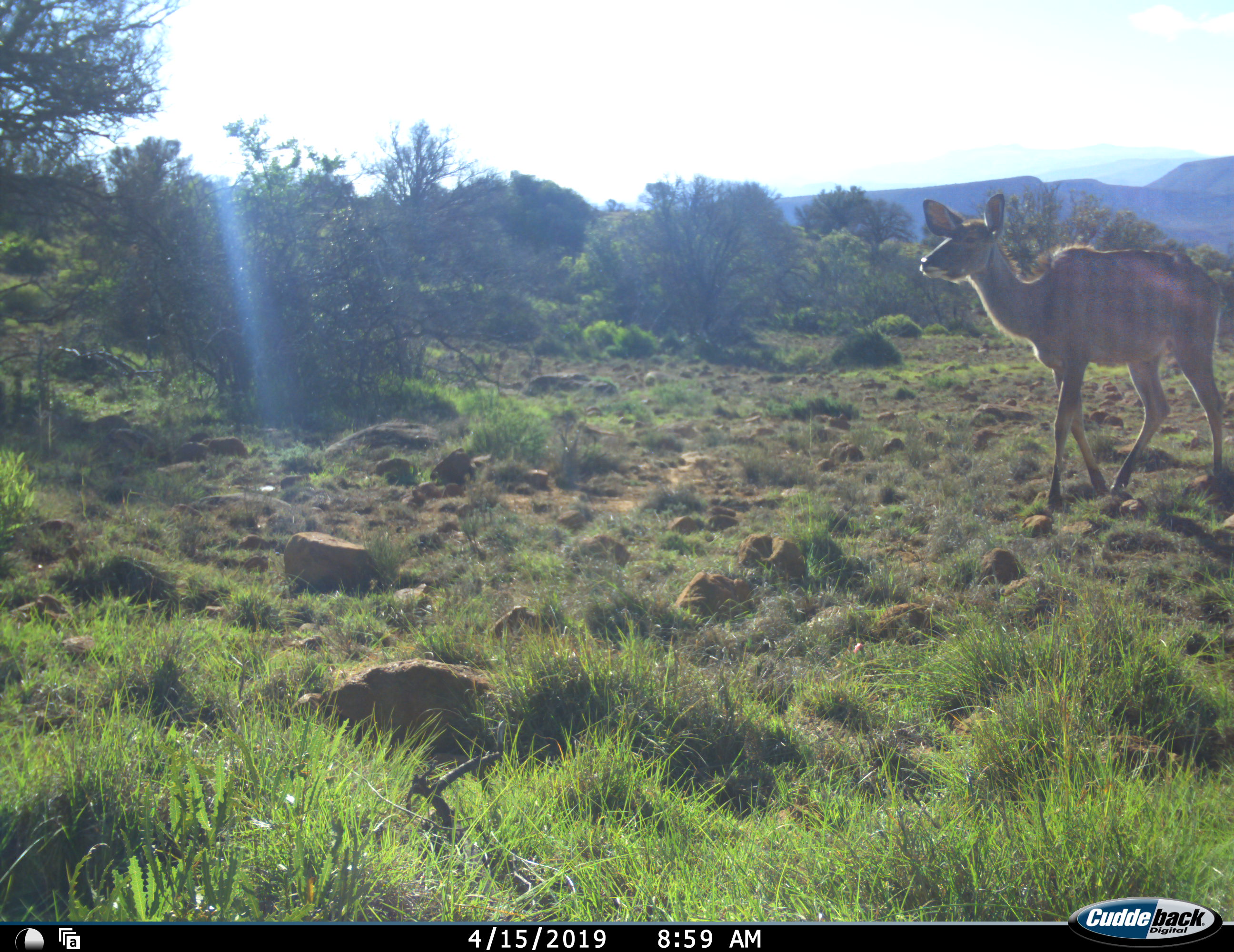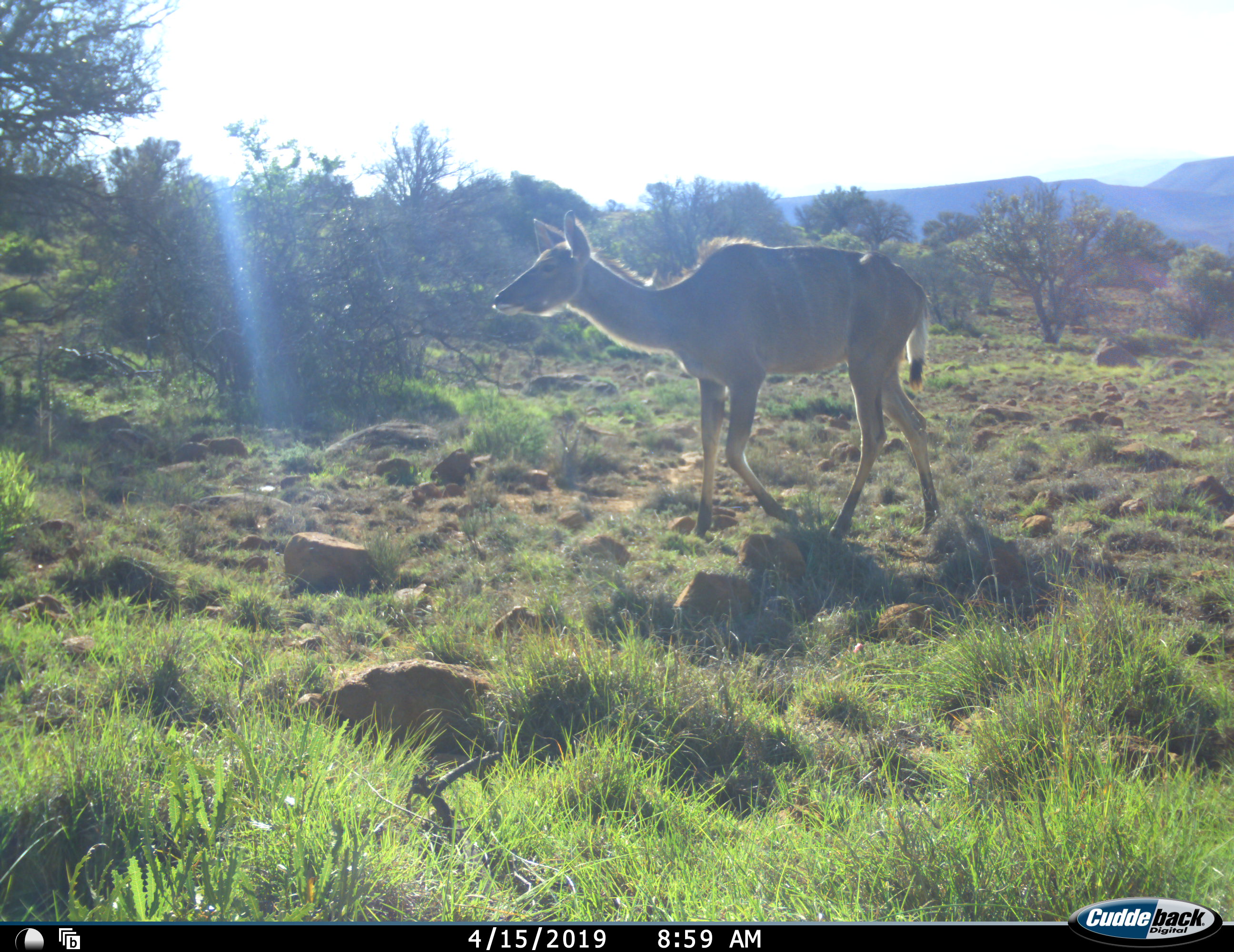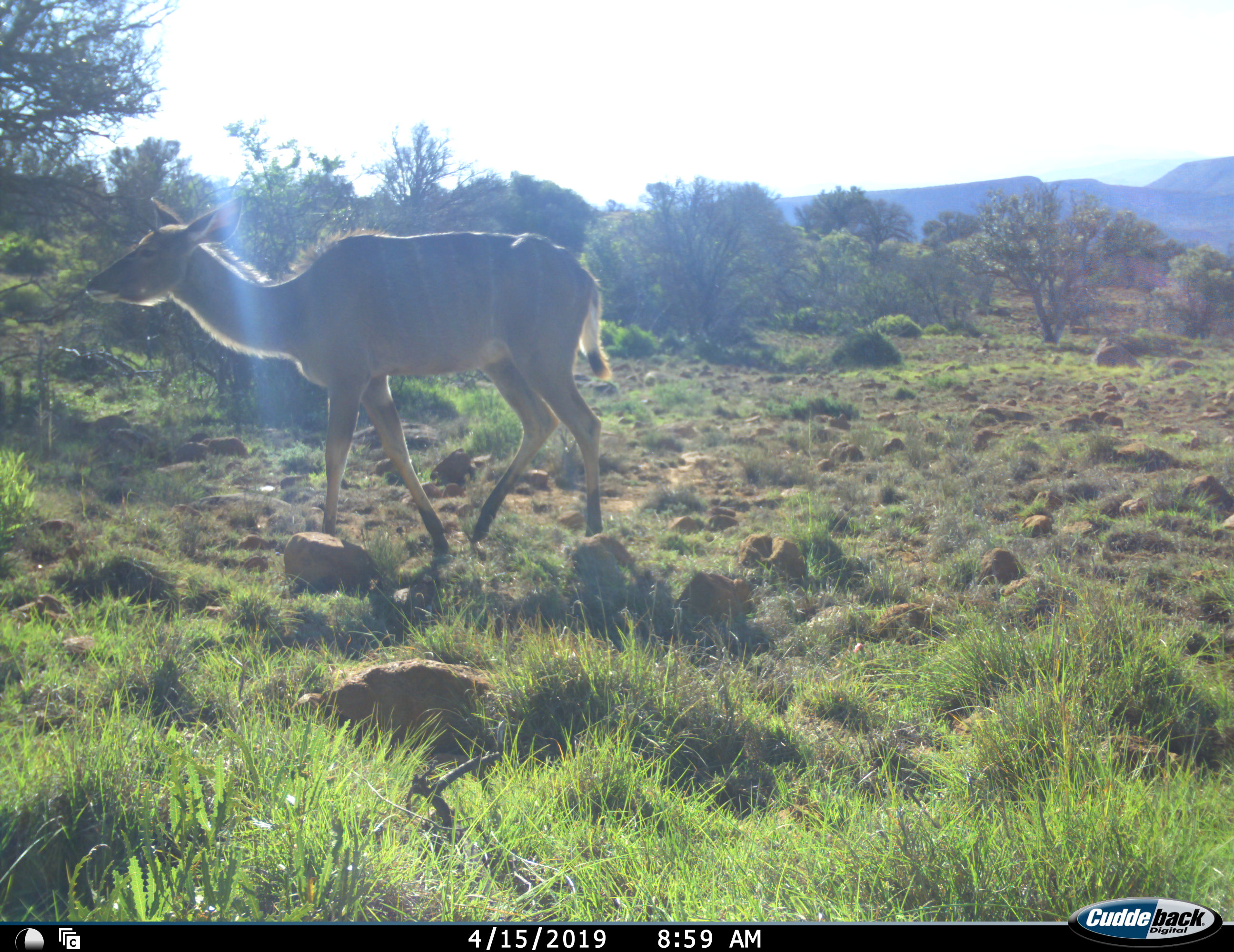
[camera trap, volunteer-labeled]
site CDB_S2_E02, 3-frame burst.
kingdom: Animalia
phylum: Chordata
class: Mammalia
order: Artiodactyla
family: Bovidae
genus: Tragelaphus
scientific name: Tragelaphus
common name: kudu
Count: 1.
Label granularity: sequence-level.